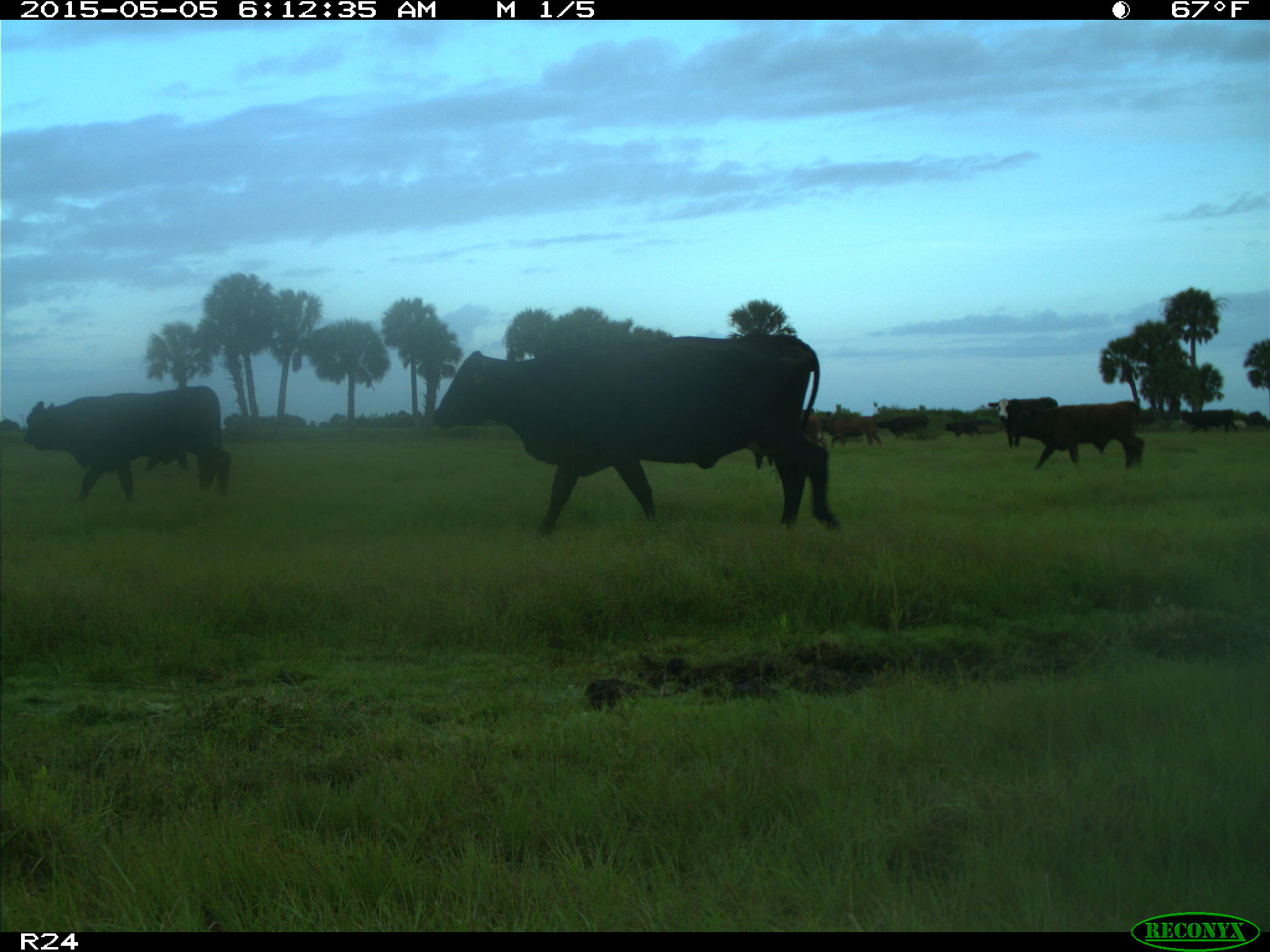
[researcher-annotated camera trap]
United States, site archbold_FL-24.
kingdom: Animalia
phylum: Chordata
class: Mammalia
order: Artiodactyla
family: Bovidae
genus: Bos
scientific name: Bos taurus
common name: domestic cow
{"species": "Bos taurus (domestic cow)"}